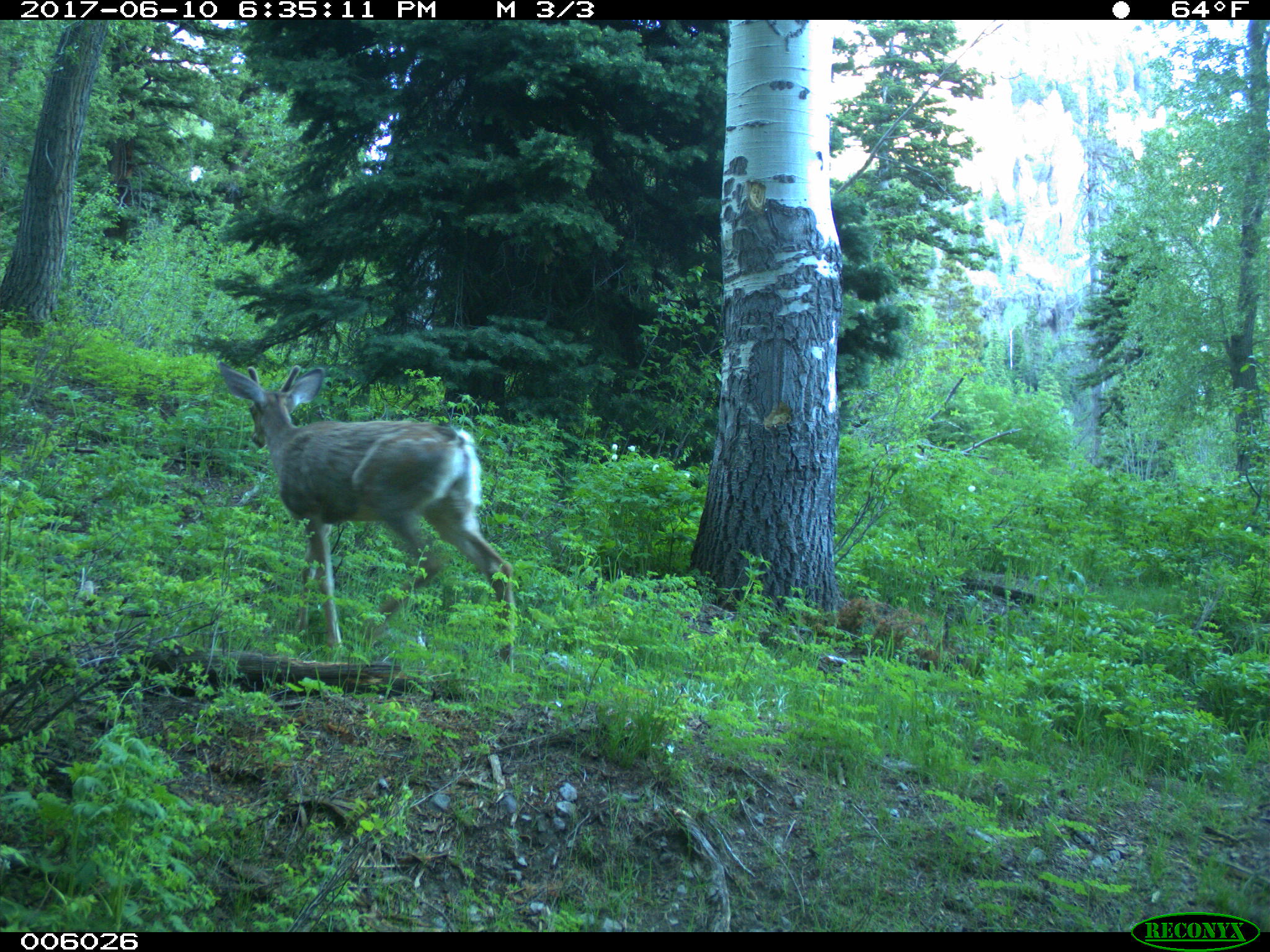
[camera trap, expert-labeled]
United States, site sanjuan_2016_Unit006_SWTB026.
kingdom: Animalia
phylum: Chordata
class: Mammalia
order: Artiodactyla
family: Cervidae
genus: Odocoileus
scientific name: Odocoileus hemionus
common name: mule deer